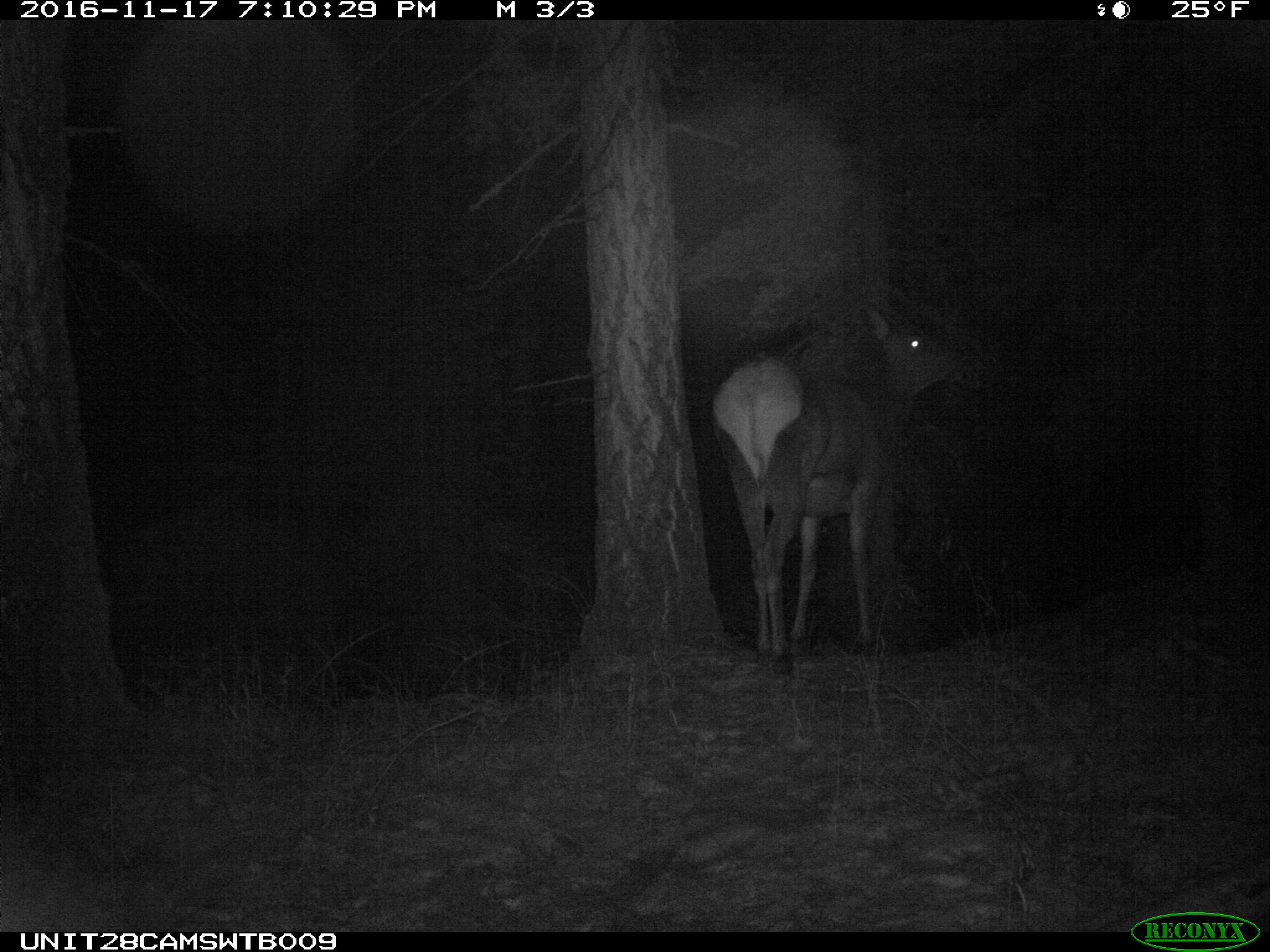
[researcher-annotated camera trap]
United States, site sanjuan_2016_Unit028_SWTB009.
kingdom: Animalia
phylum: Chordata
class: Mammalia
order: Artiodactyla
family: Cervidae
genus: Cervus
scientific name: Cervus elaphus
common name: red deer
Cervus elaphus (red deer).